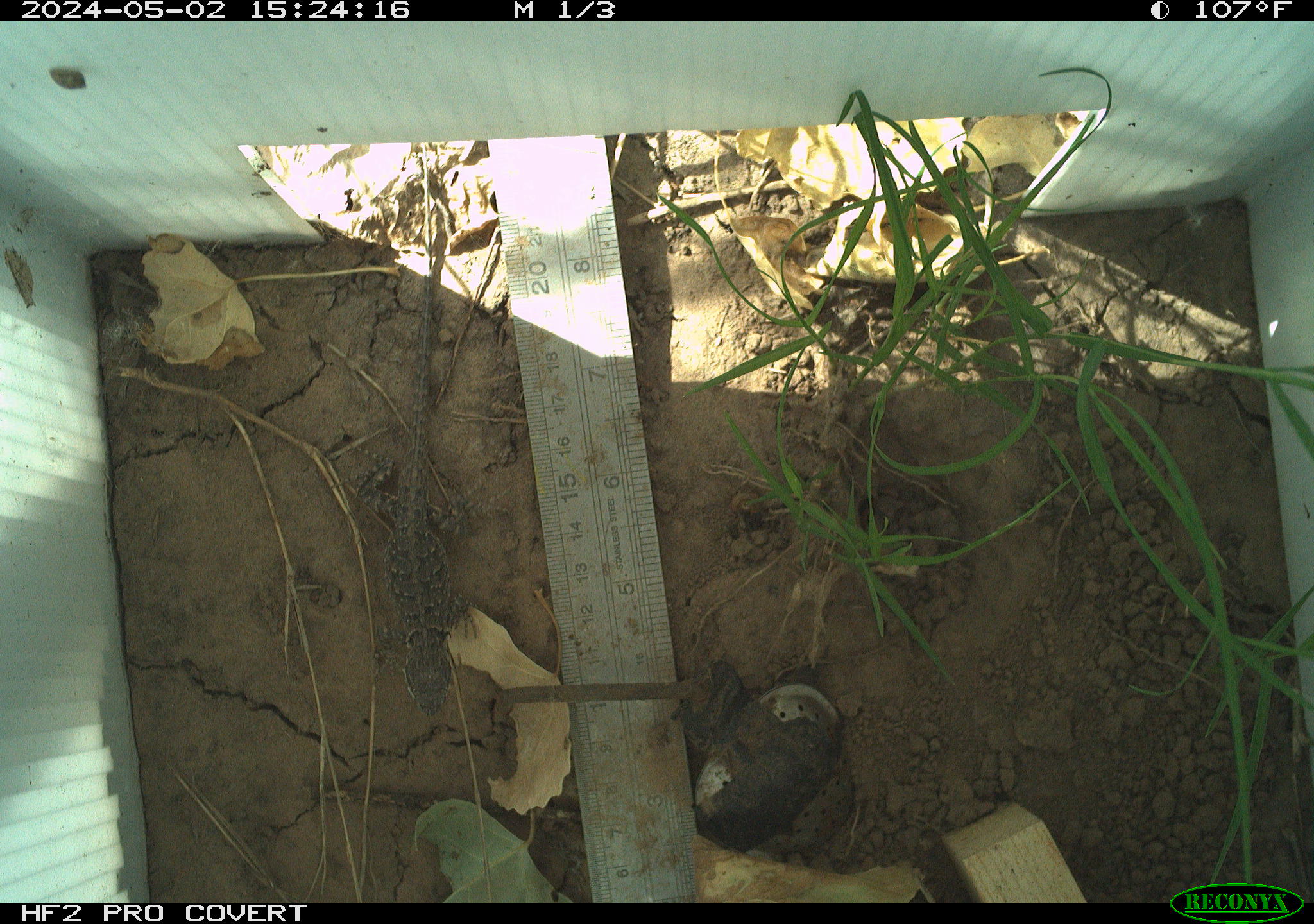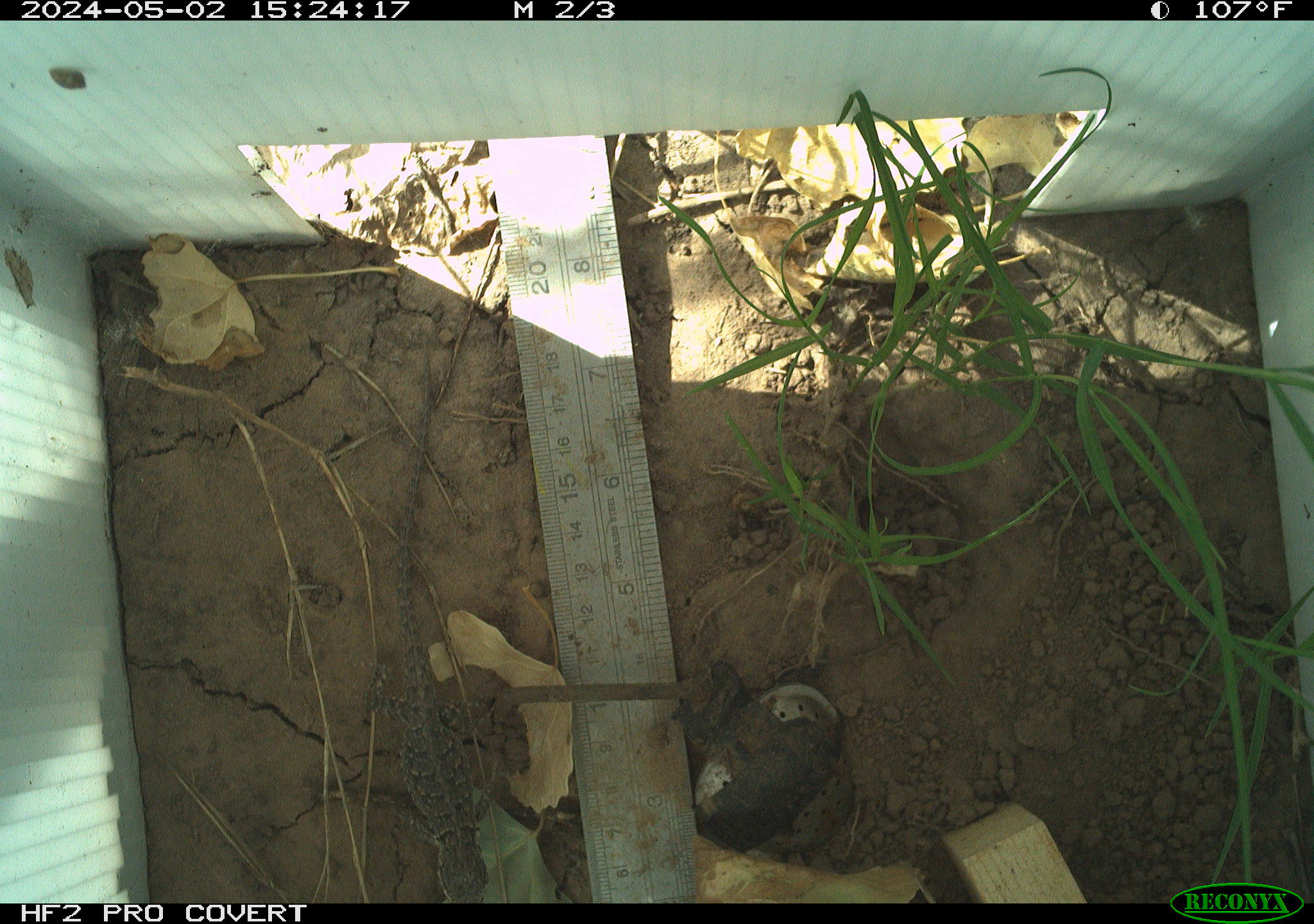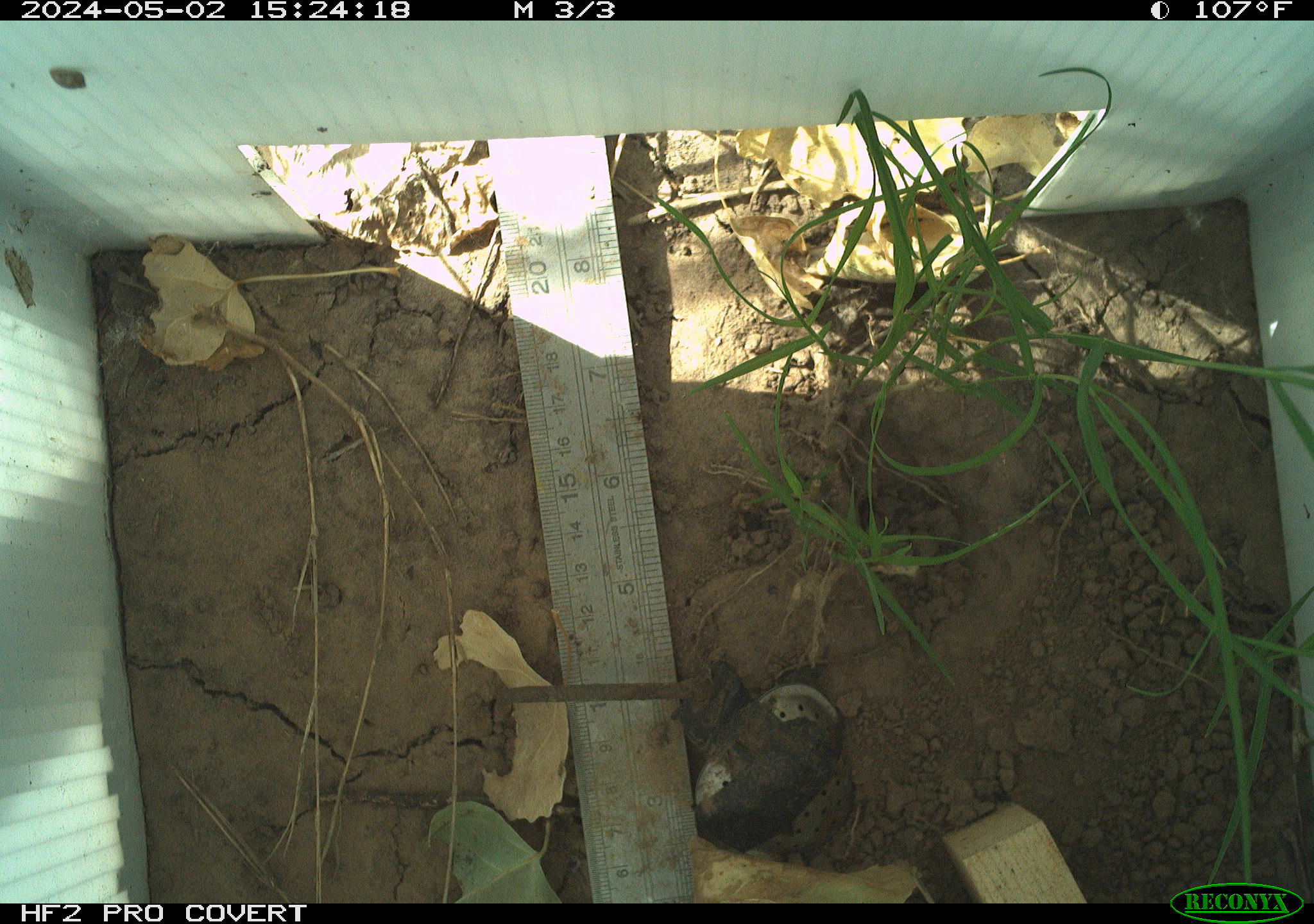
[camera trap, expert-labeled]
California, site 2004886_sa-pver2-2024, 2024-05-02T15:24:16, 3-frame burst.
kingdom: Animalia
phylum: Chordata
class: Reptilia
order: Squamata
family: Phrynosomatidae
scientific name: Phrynosomatidae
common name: phrynosomatid lizards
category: phrynosomatidae family